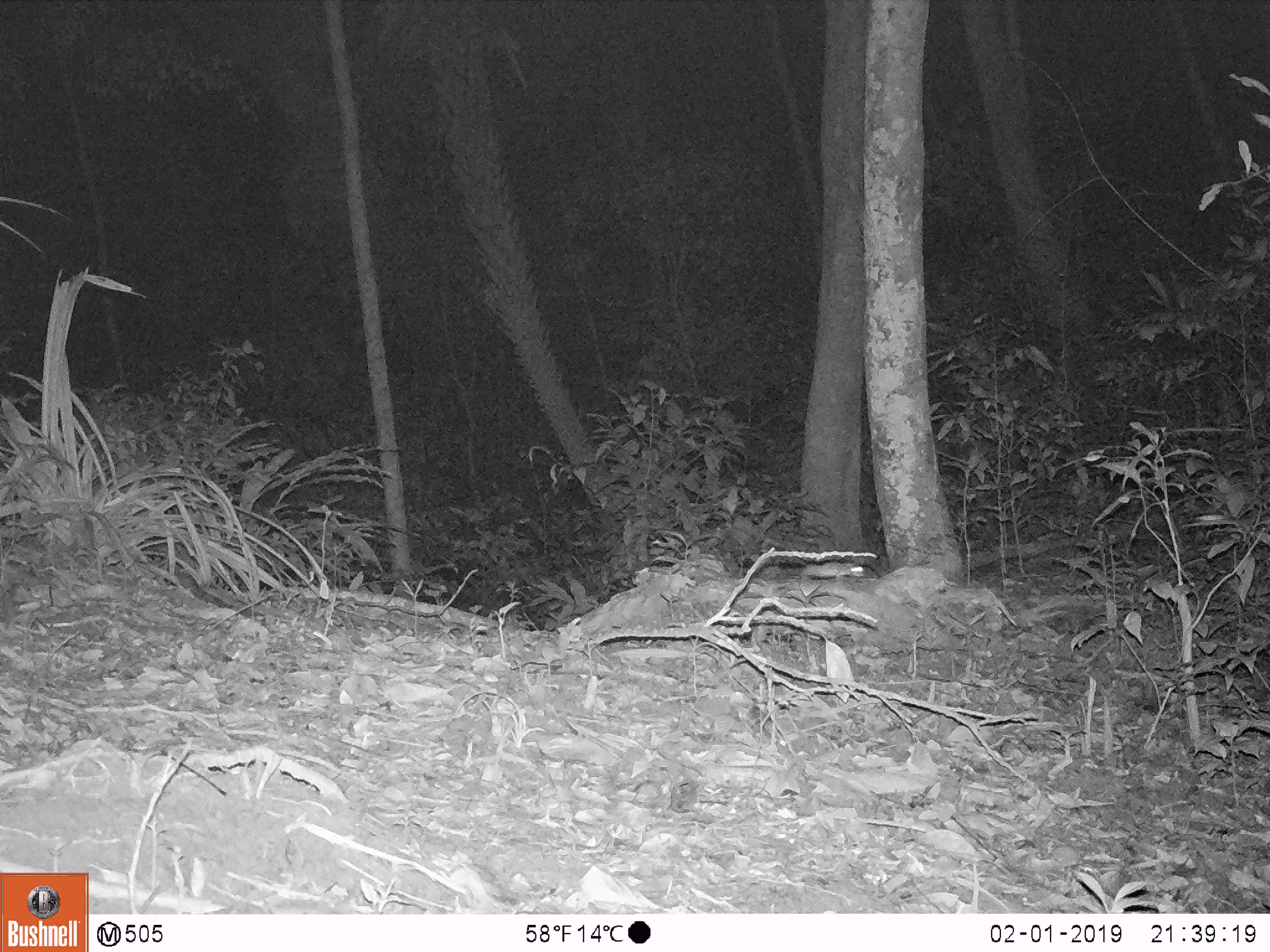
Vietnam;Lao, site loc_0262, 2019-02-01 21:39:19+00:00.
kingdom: Animalia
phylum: Chordata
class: Mammalia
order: Rodentia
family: Muridae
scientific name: Muridae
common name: old-world mice and rats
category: unidentified murid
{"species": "unidentified murid (old-world mice and rats) (Muridae)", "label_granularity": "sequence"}